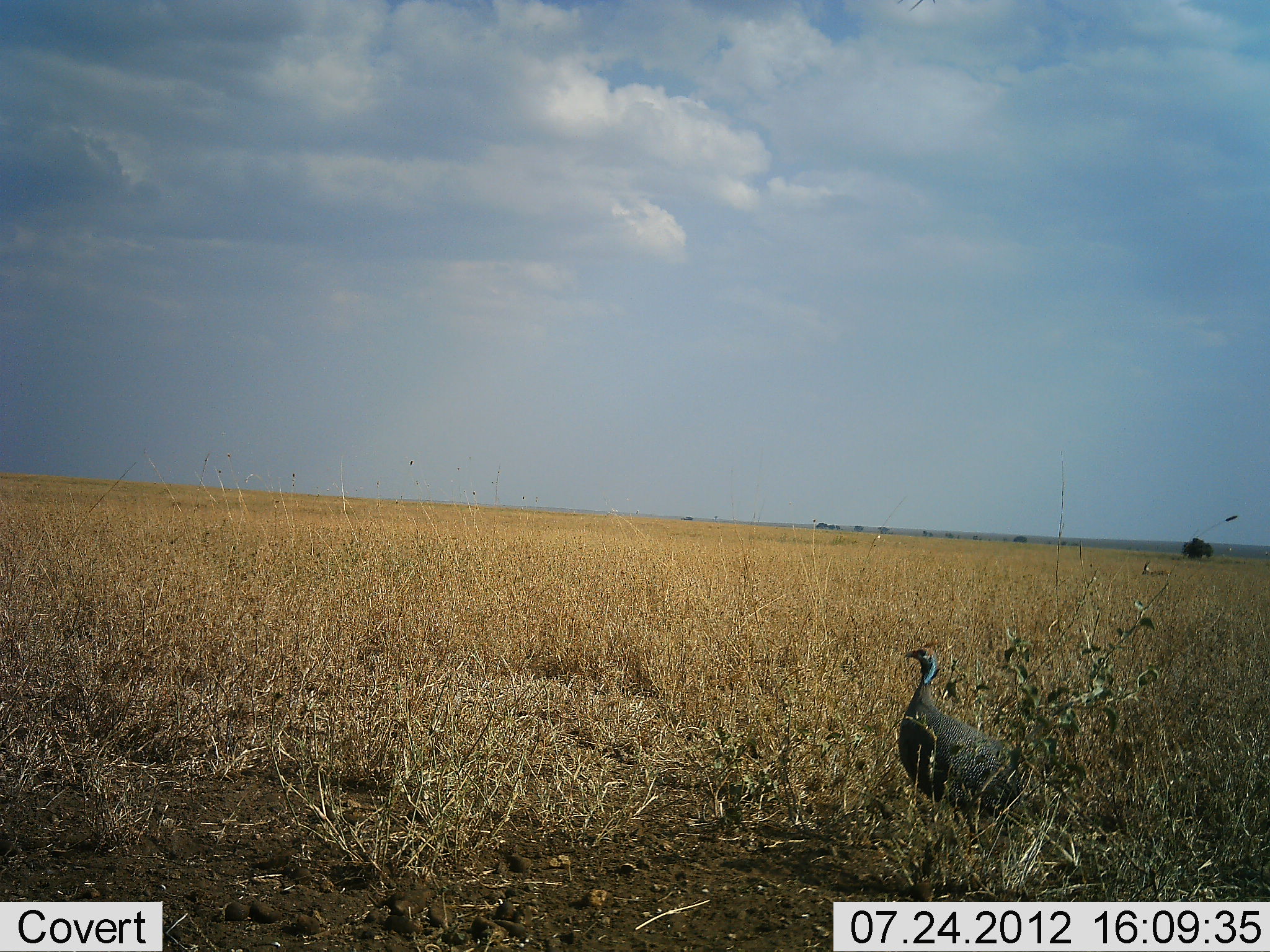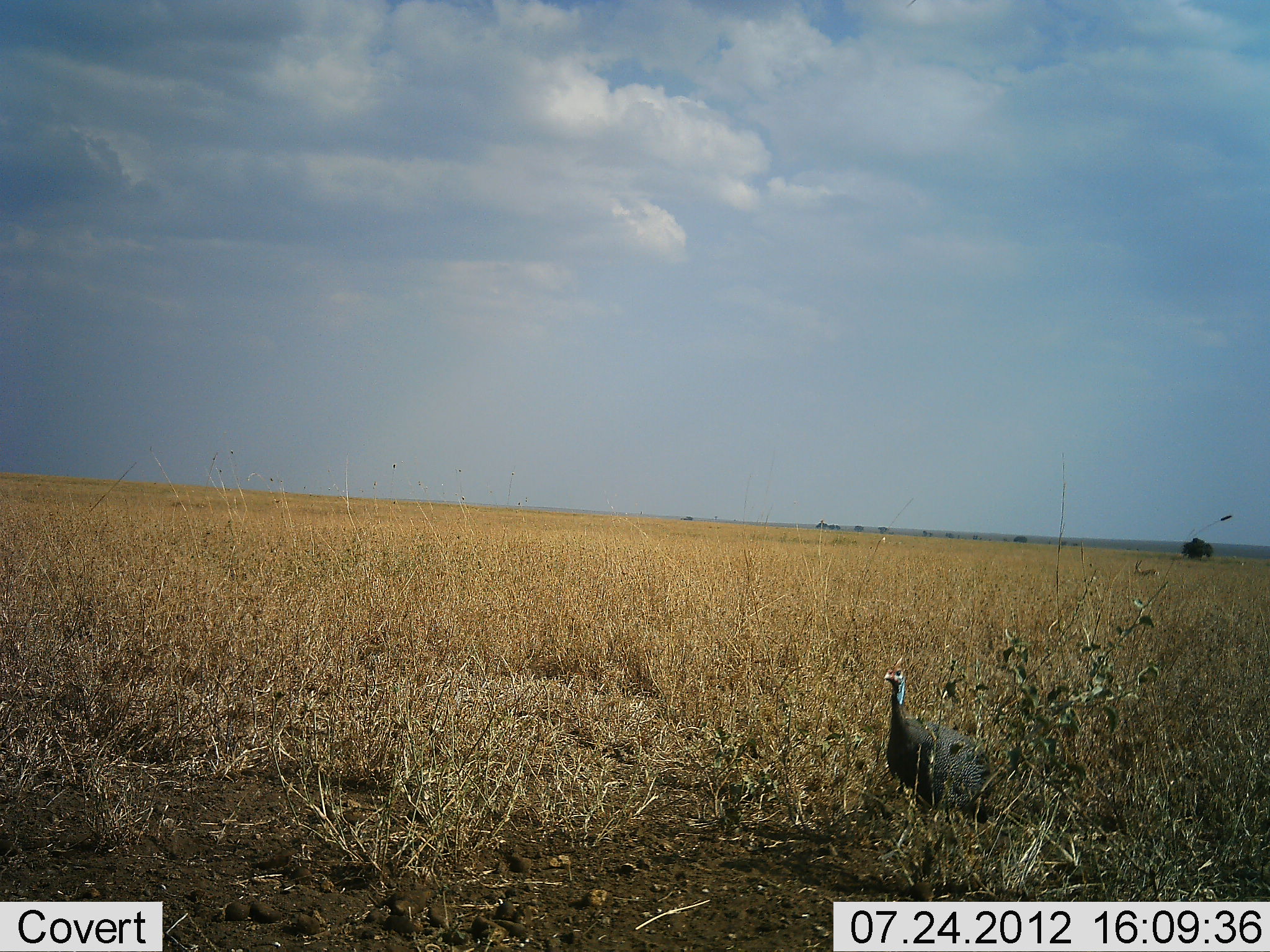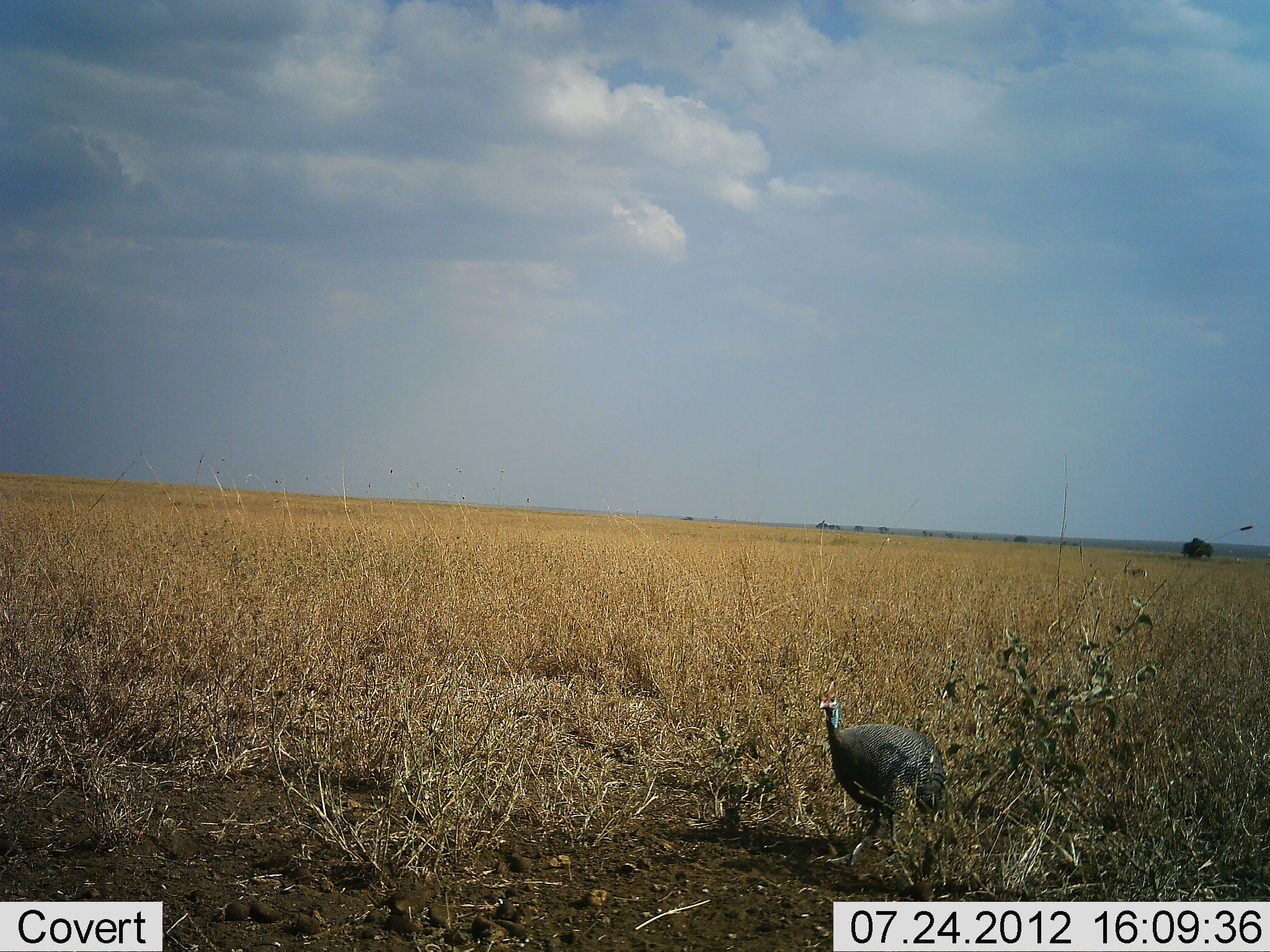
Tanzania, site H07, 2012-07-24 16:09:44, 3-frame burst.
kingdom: Animalia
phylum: Chordata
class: Aves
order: Galliformes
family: Numididae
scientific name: Numididae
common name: guinea fowl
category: guineafowl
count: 1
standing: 38%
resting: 8%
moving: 54%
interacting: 0%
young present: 0%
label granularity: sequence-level